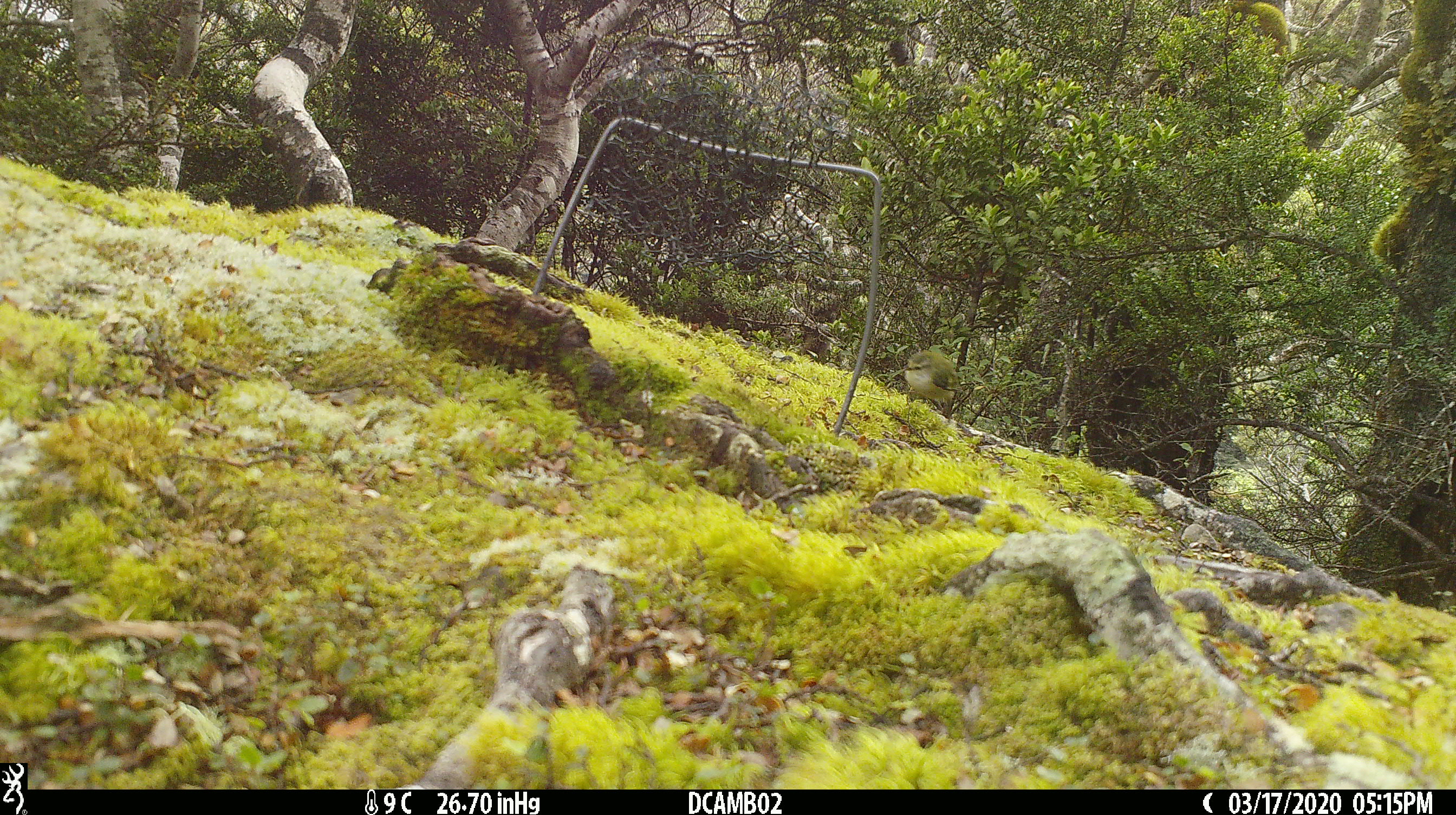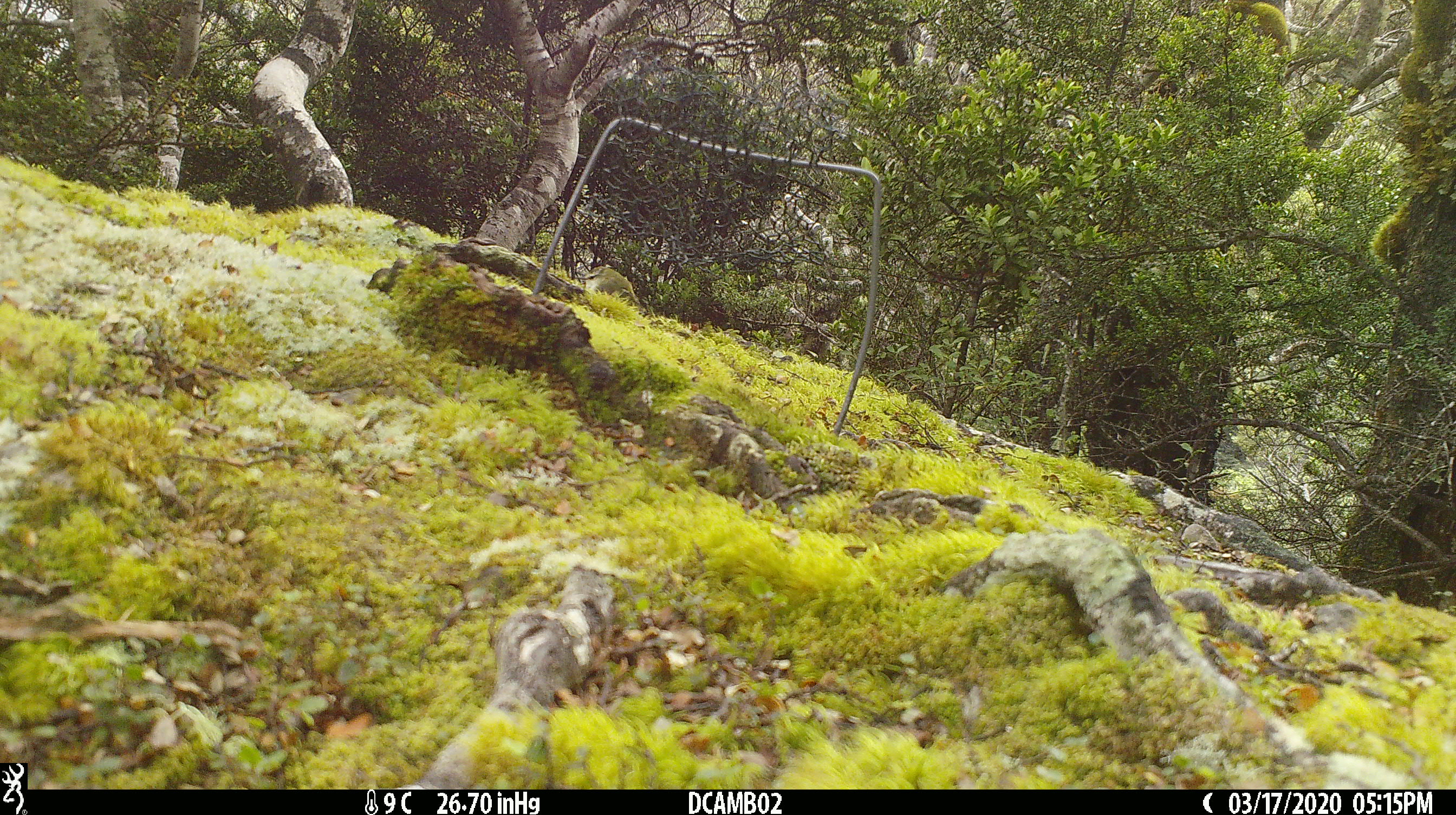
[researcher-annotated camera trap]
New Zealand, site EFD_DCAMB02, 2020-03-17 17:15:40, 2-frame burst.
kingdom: Animalia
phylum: Chordata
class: Aves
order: Passeriformes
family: Acanthisittidae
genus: Acanthisitta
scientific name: Acanthisitta chloris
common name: rifleman